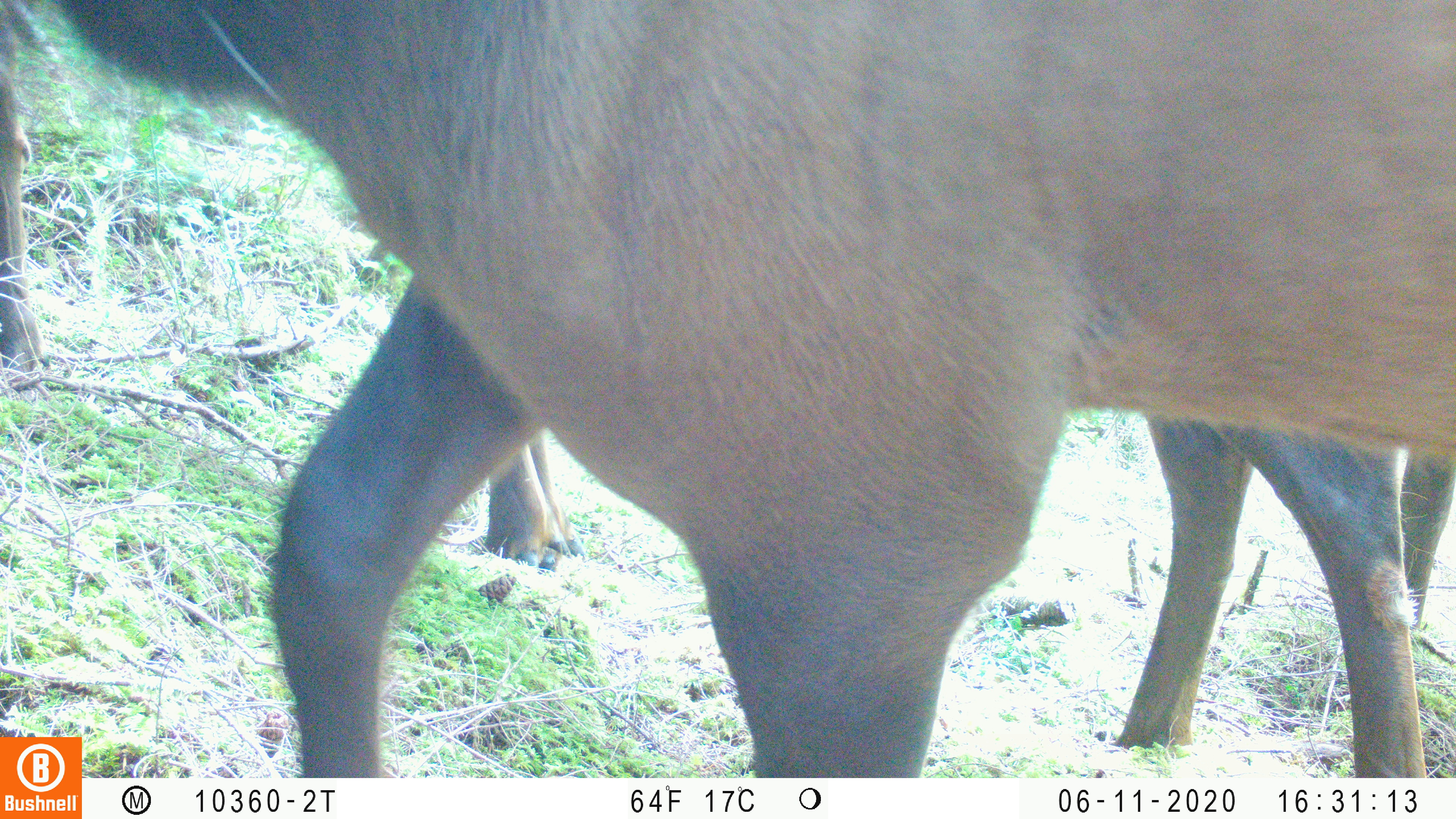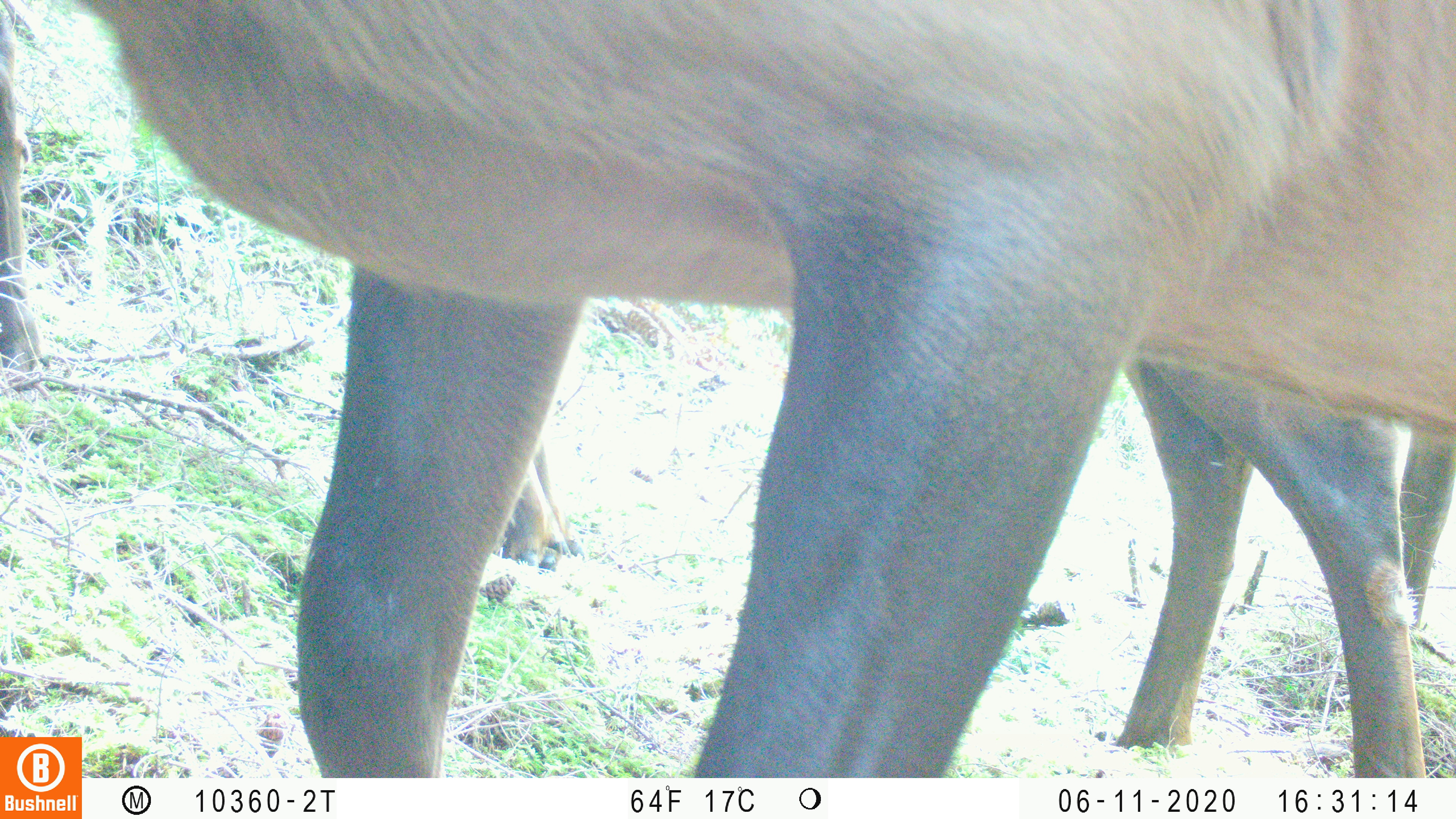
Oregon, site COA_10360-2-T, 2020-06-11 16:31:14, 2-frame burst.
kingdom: Animalia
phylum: Chordata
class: Mammalia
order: Artiodactyla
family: Cervidae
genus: Cervus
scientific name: Cervus canadensis roosevelti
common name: roosevelt elk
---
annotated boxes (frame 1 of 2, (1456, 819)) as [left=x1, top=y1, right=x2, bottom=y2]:
roosevelt elk: [left=88, top=0, right=1447, bottom=768]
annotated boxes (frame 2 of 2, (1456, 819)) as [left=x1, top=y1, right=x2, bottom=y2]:
roosevelt elk: [left=88, top=2, right=1453, bottom=772]